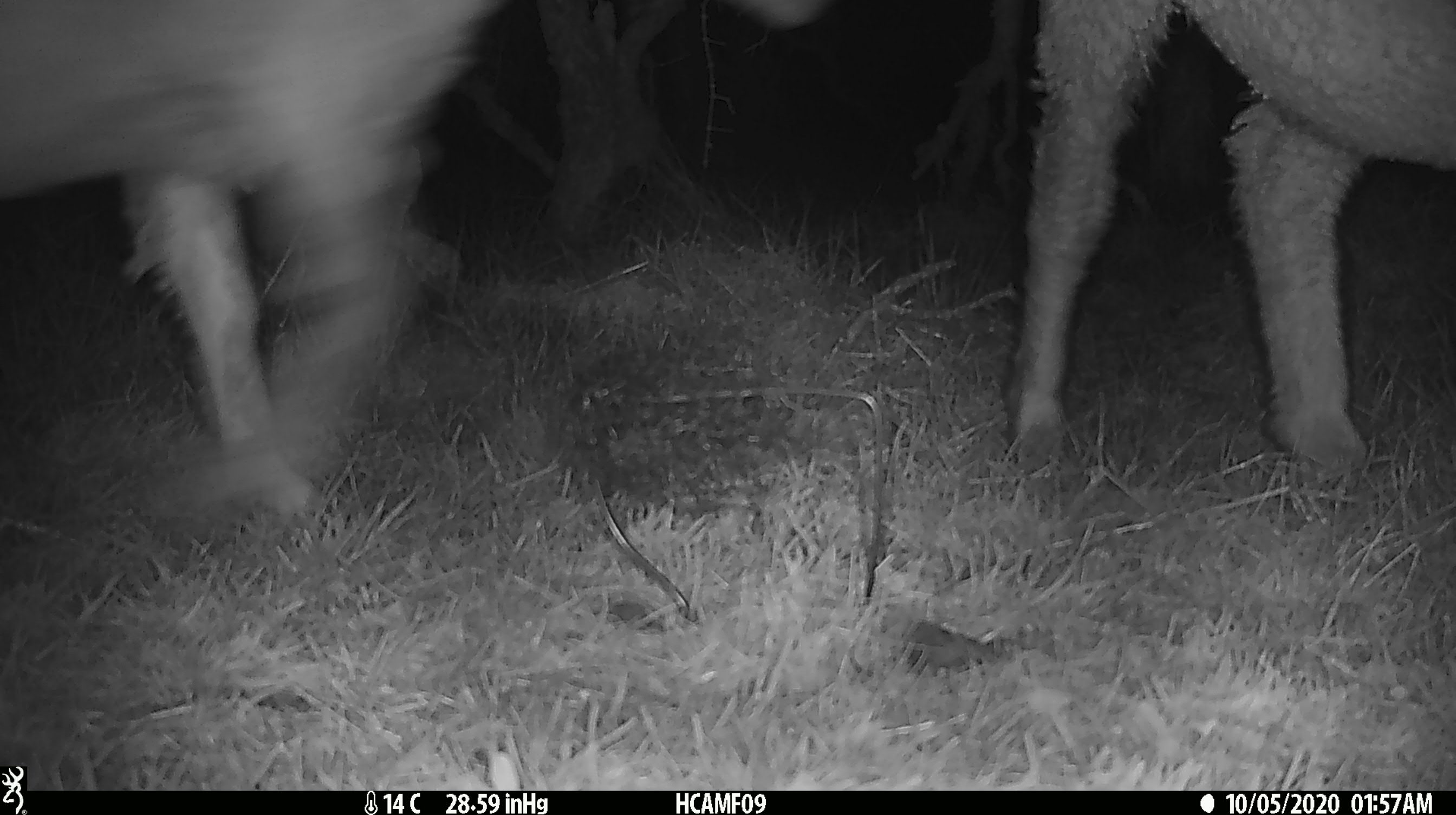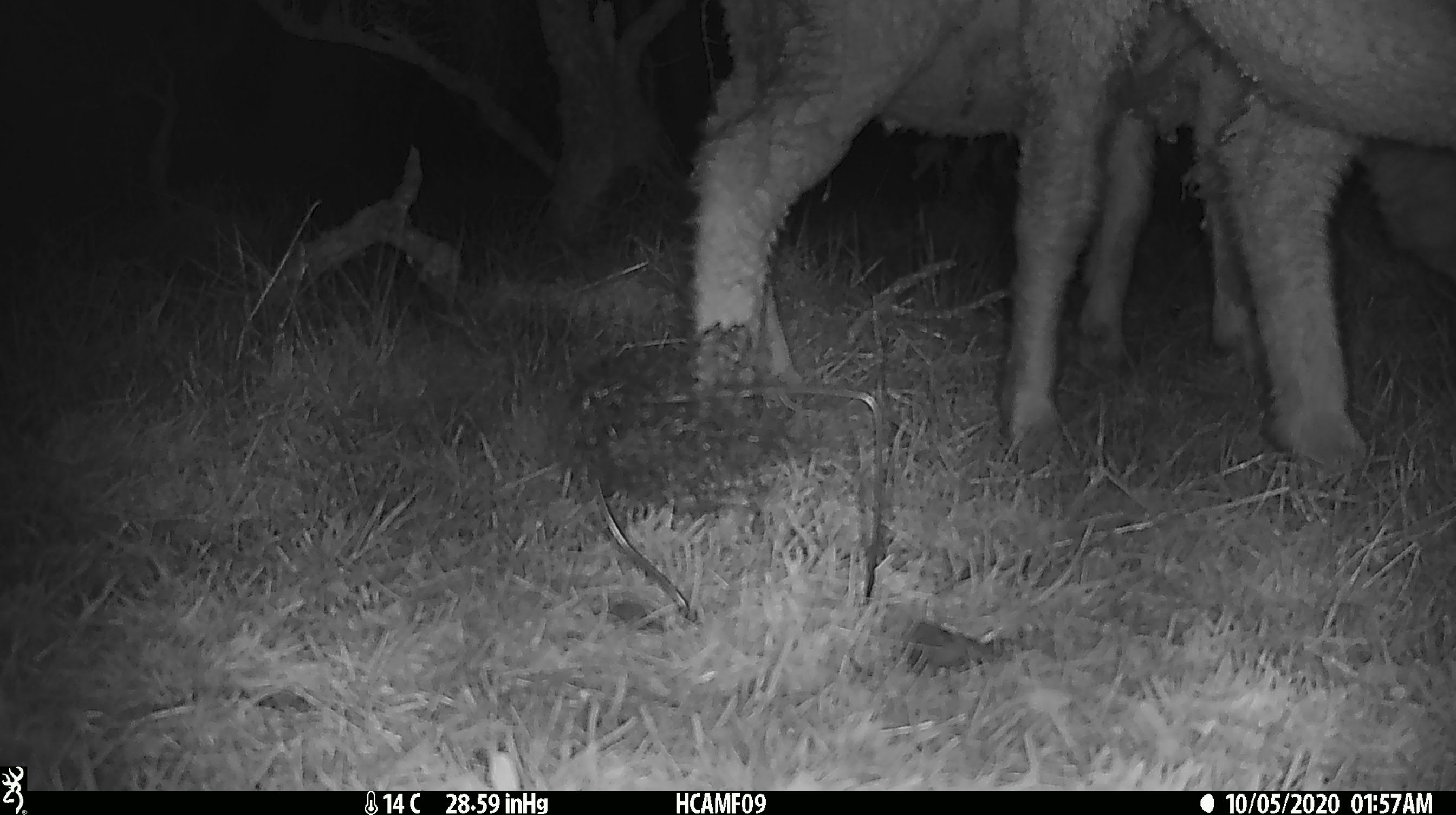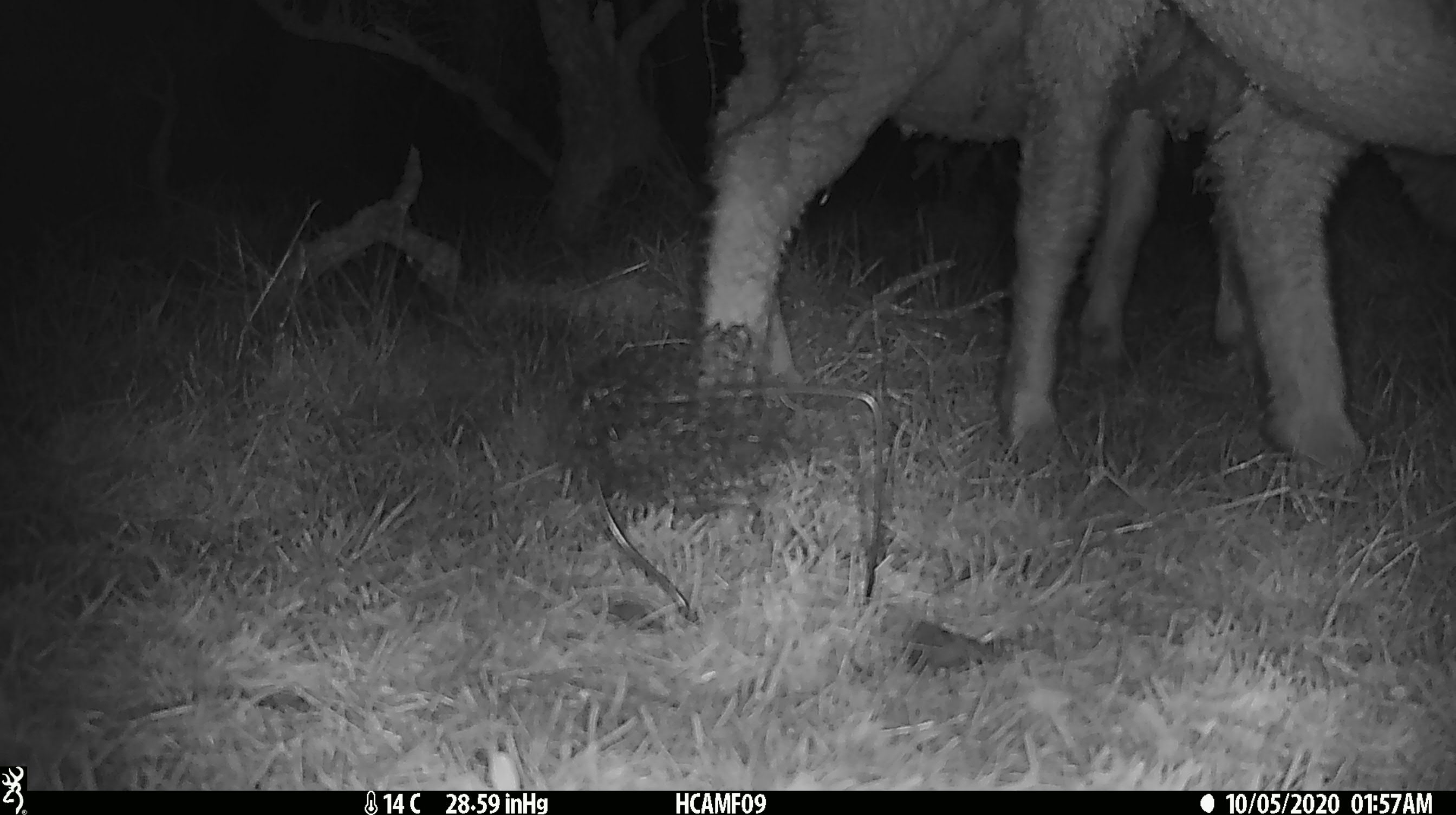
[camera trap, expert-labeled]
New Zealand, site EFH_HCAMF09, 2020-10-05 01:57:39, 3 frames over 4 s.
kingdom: Animalia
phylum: Chordata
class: Mammalia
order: Artiodactyla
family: Bovidae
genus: Ovis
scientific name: Ovis aries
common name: domestic sheep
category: sheep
Sheep (domestic sheep) (Ovis aries).